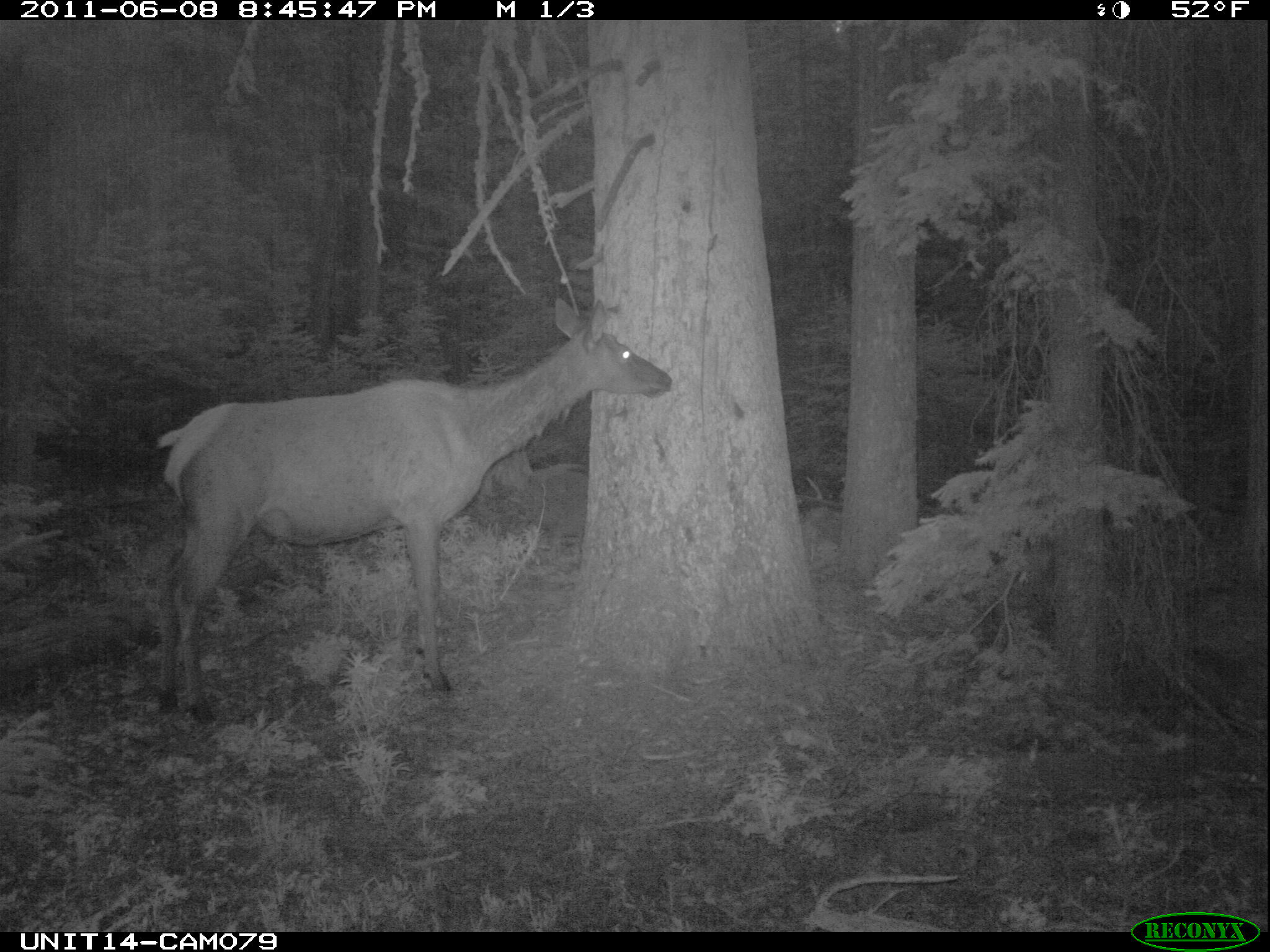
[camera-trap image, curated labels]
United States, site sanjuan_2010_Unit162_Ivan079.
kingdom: Animalia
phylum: Chordata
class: Mammalia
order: Artiodactyla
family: Cervidae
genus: Cervus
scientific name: Cervus elaphus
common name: red deer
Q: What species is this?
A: Cervus elaphus (red deer).